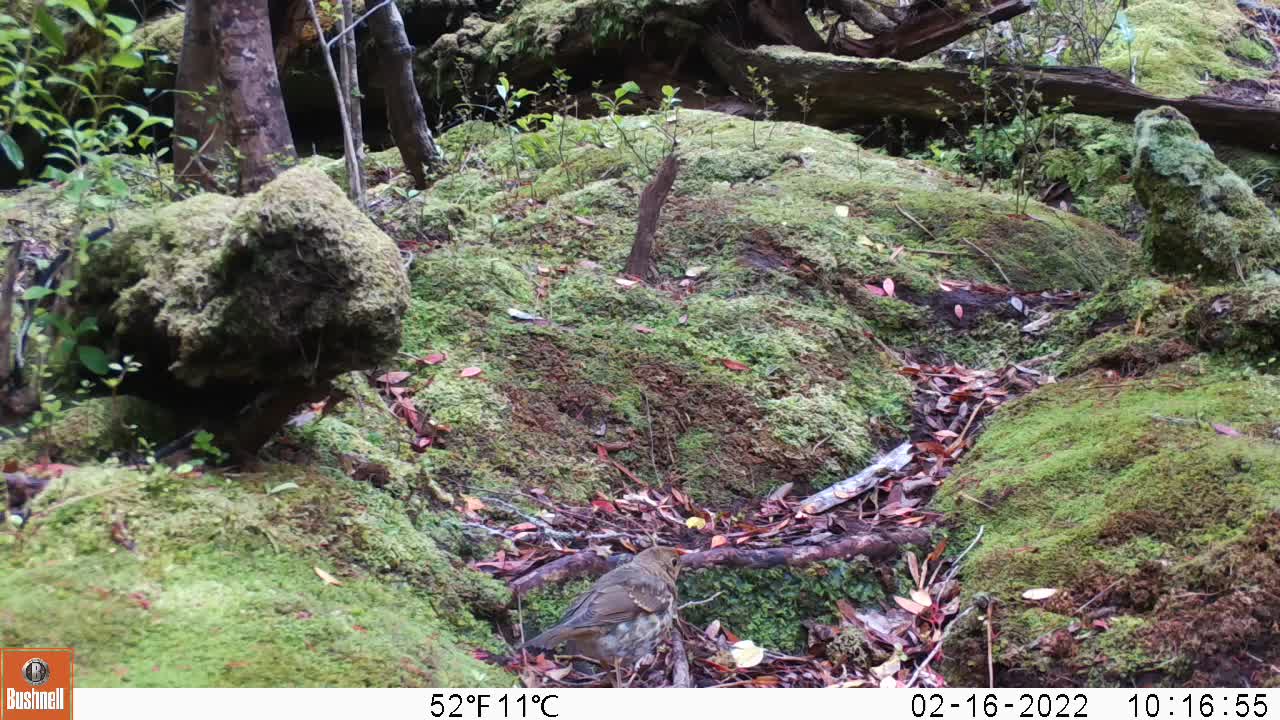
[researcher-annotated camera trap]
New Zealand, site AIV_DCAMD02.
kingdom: Animalia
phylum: Chordata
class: Aves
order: Passeriformes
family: Turdidae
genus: Turdus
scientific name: Turdus philomelos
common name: song thrush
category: thrush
Thrush (song thrush) (Turdus philomelos).